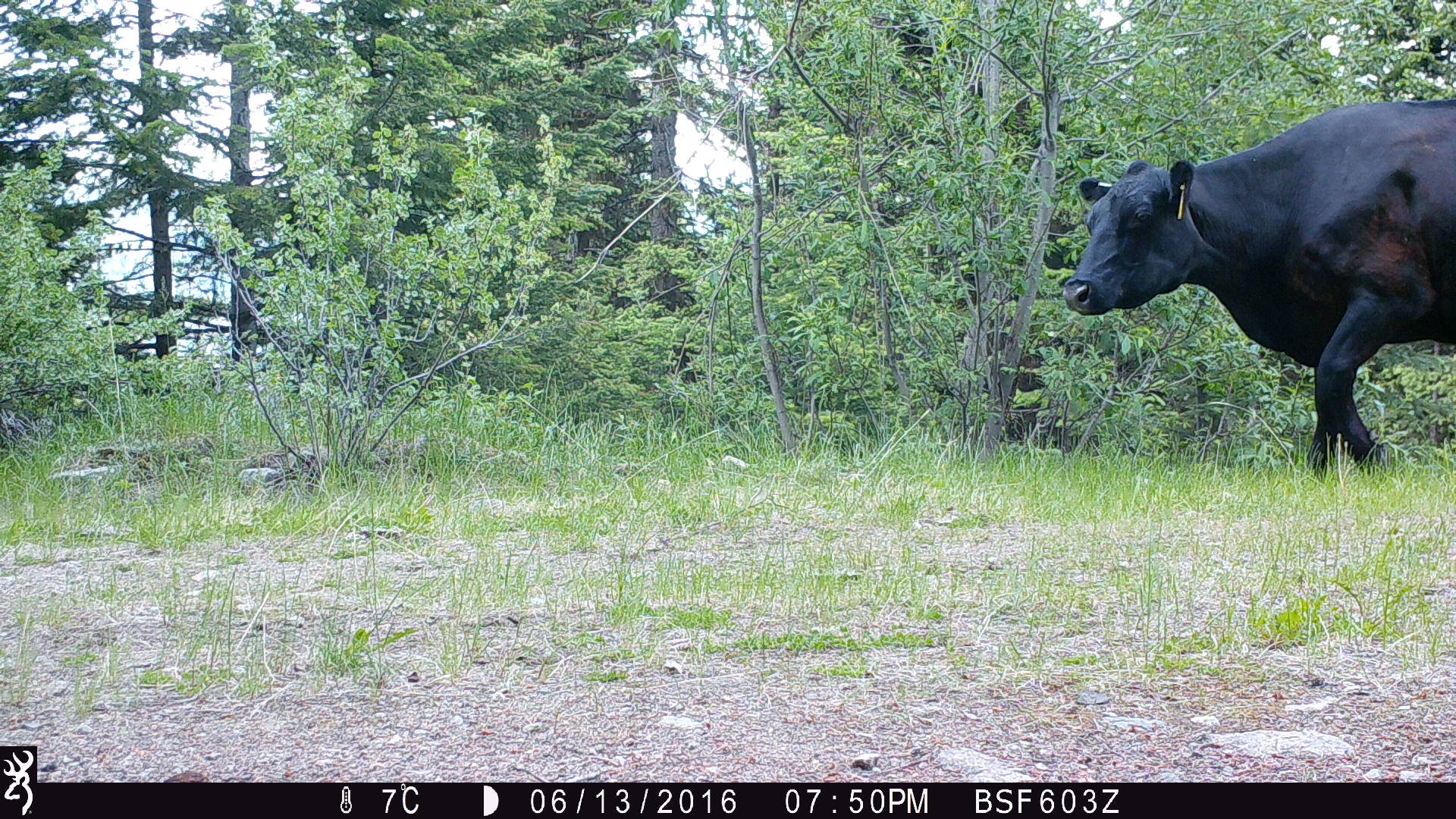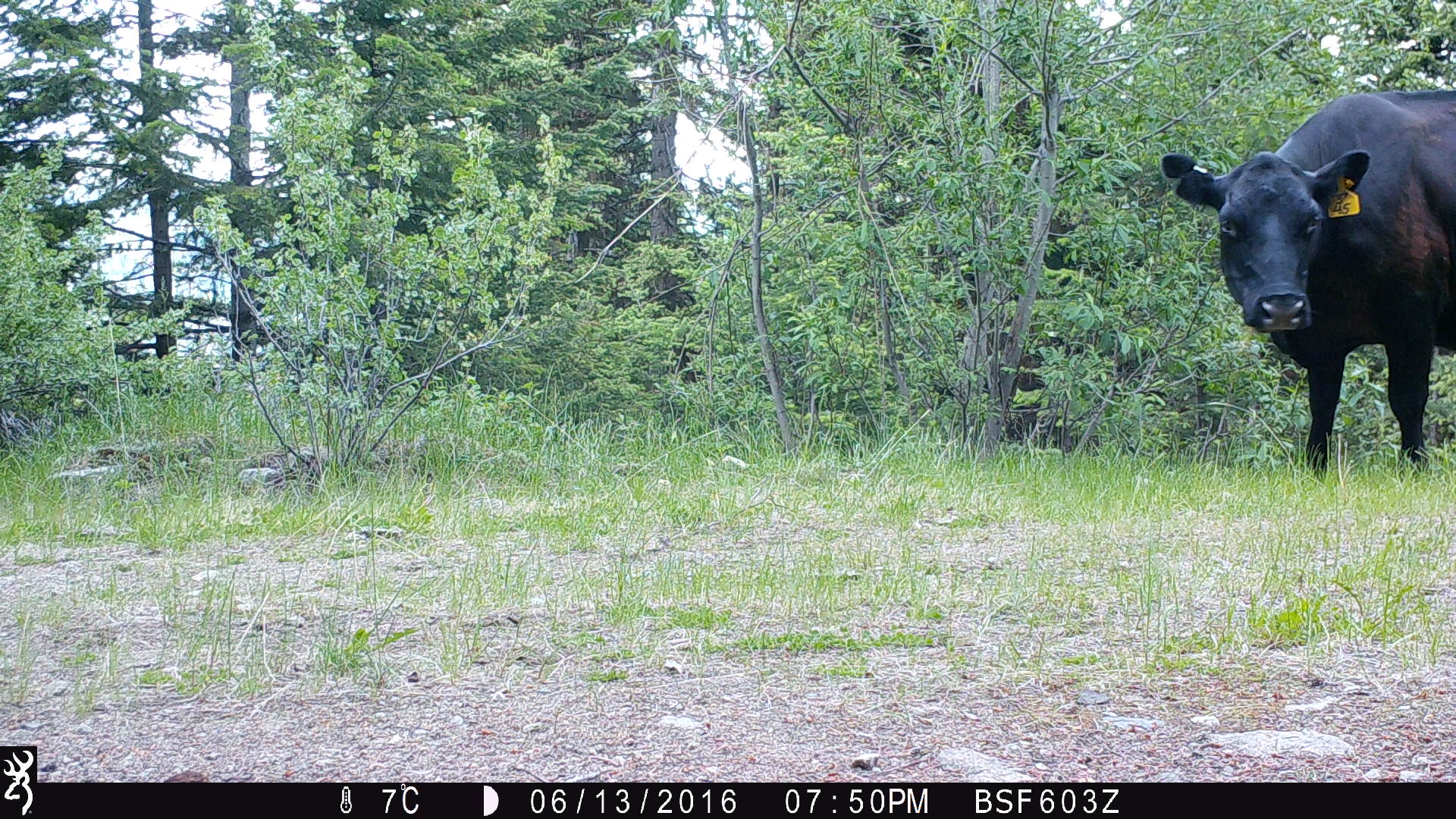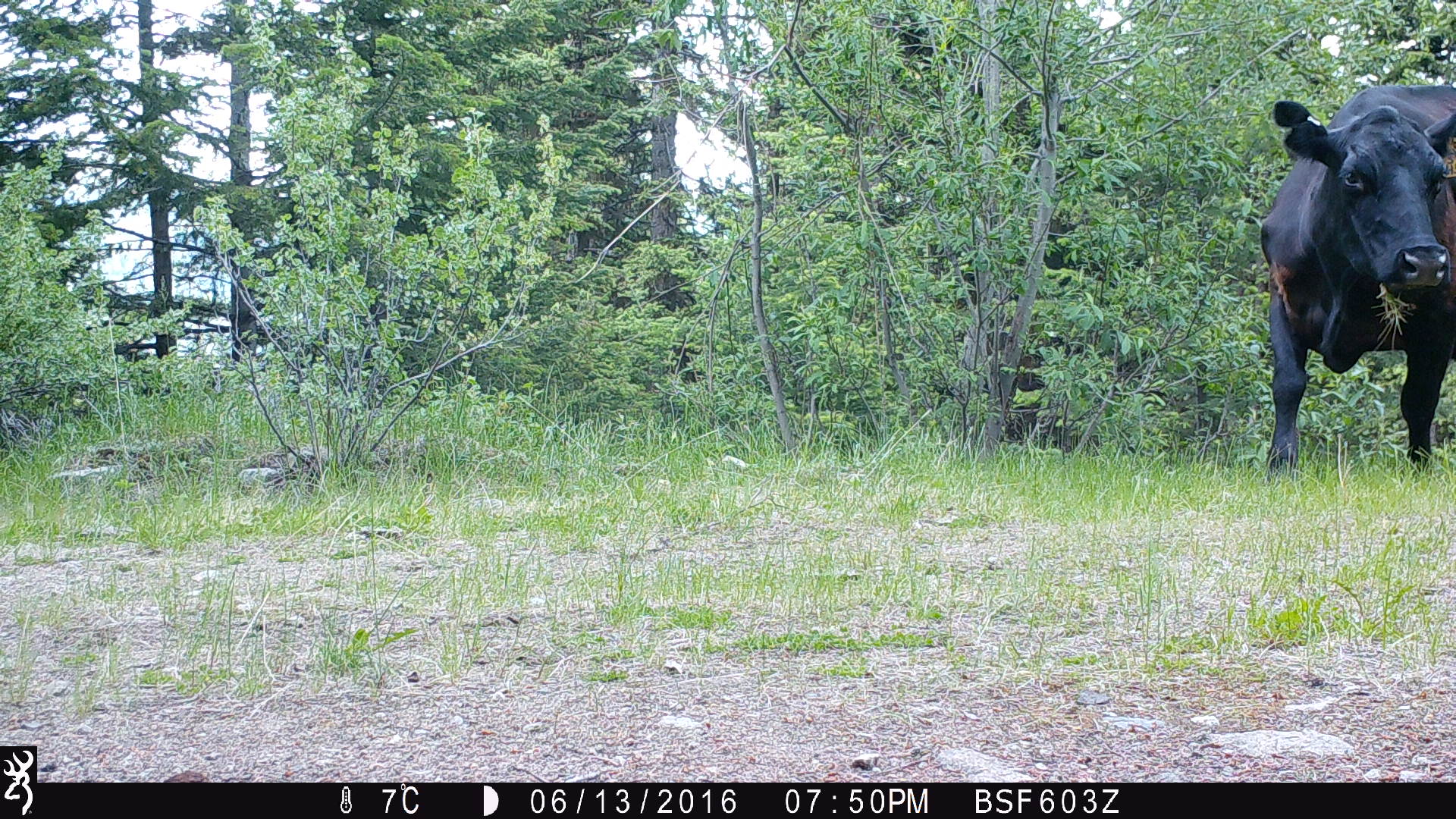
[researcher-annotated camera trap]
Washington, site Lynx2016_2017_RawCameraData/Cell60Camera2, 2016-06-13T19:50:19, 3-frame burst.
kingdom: Animalia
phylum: Chordata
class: Mammalia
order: Artiodactyla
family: Bovidae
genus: Bos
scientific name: Bos taurus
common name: domestic cattle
Domestic cattle (Bos taurus). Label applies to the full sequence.